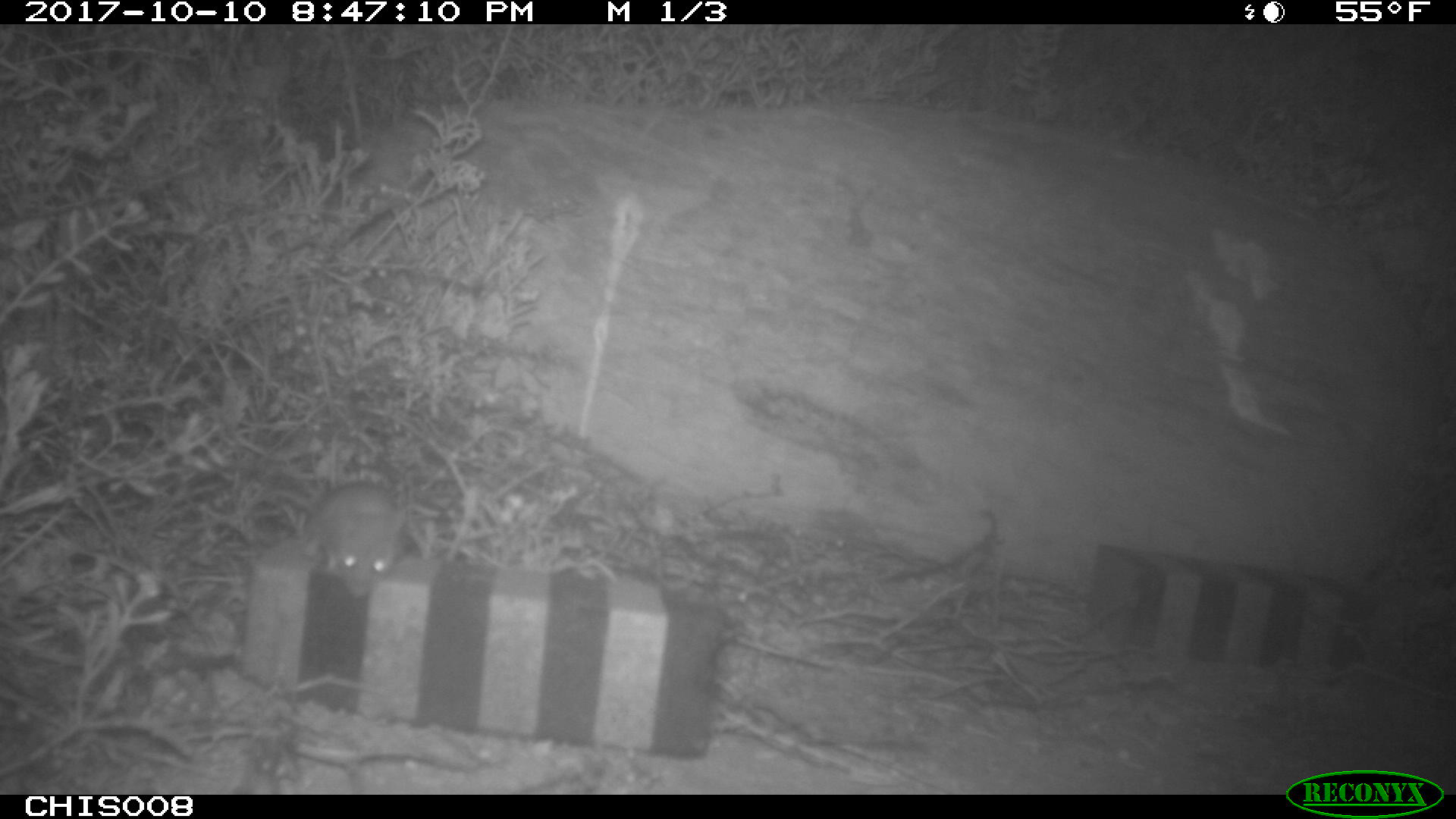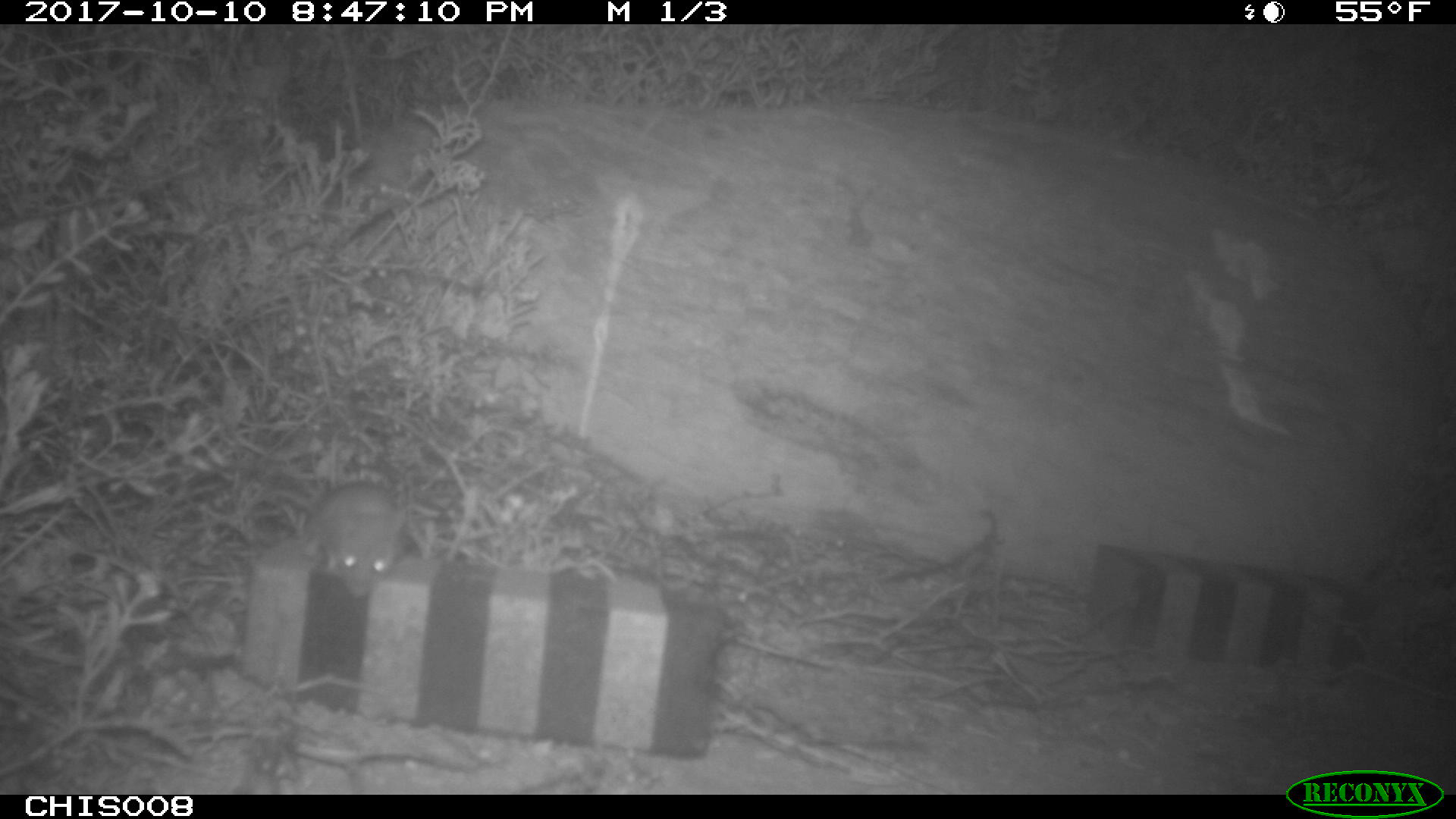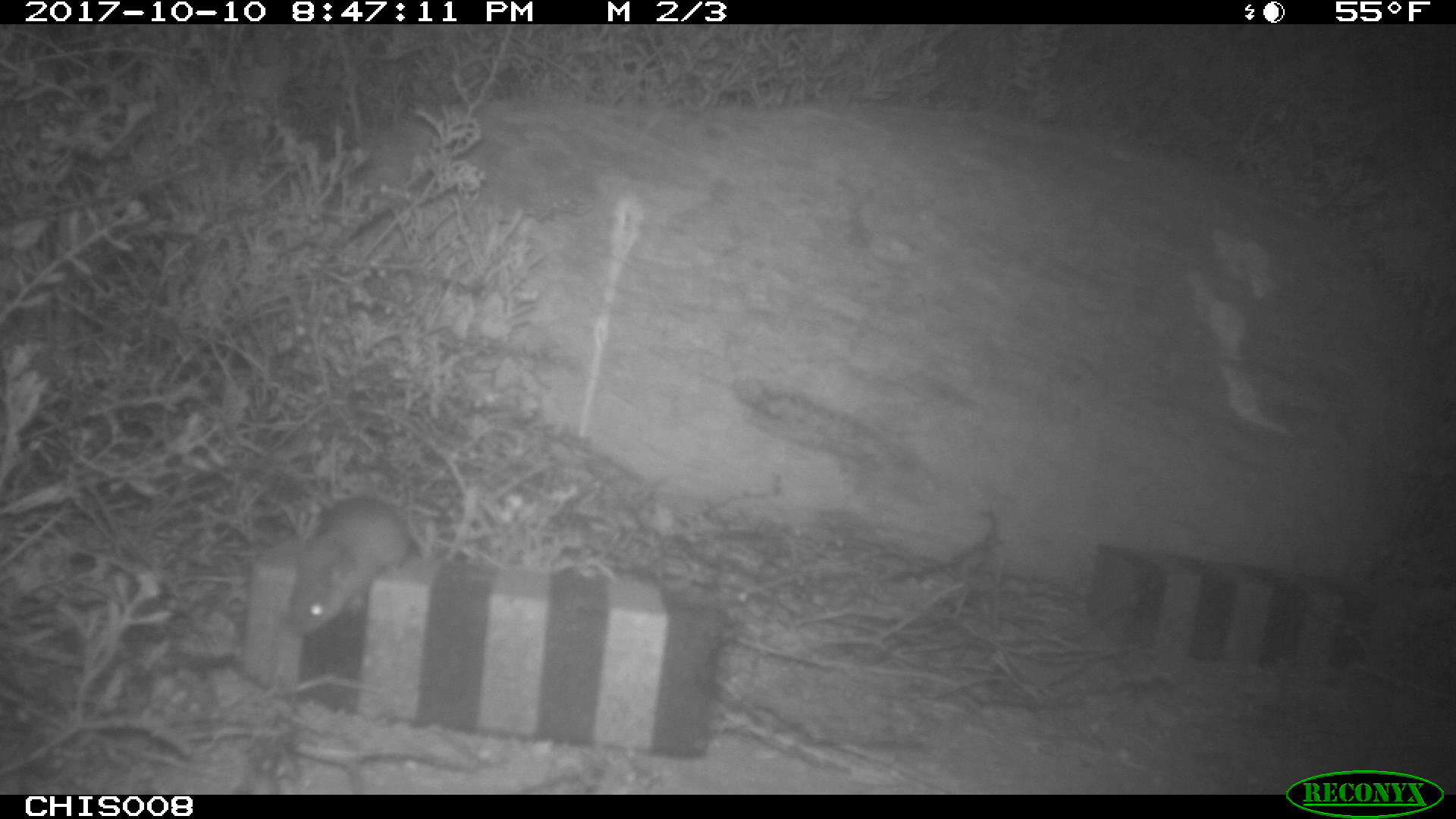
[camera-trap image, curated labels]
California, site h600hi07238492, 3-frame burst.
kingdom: Animalia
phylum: Chordata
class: Mammalia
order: Rodentia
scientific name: Rodentia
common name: rodent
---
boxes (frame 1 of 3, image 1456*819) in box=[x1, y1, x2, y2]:
rodent: box=[262, 479, 410, 594]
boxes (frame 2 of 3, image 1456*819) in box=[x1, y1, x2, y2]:
rodent: box=[303, 483, 401, 598]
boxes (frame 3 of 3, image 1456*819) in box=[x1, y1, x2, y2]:
rodent: box=[286, 493, 413, 636]